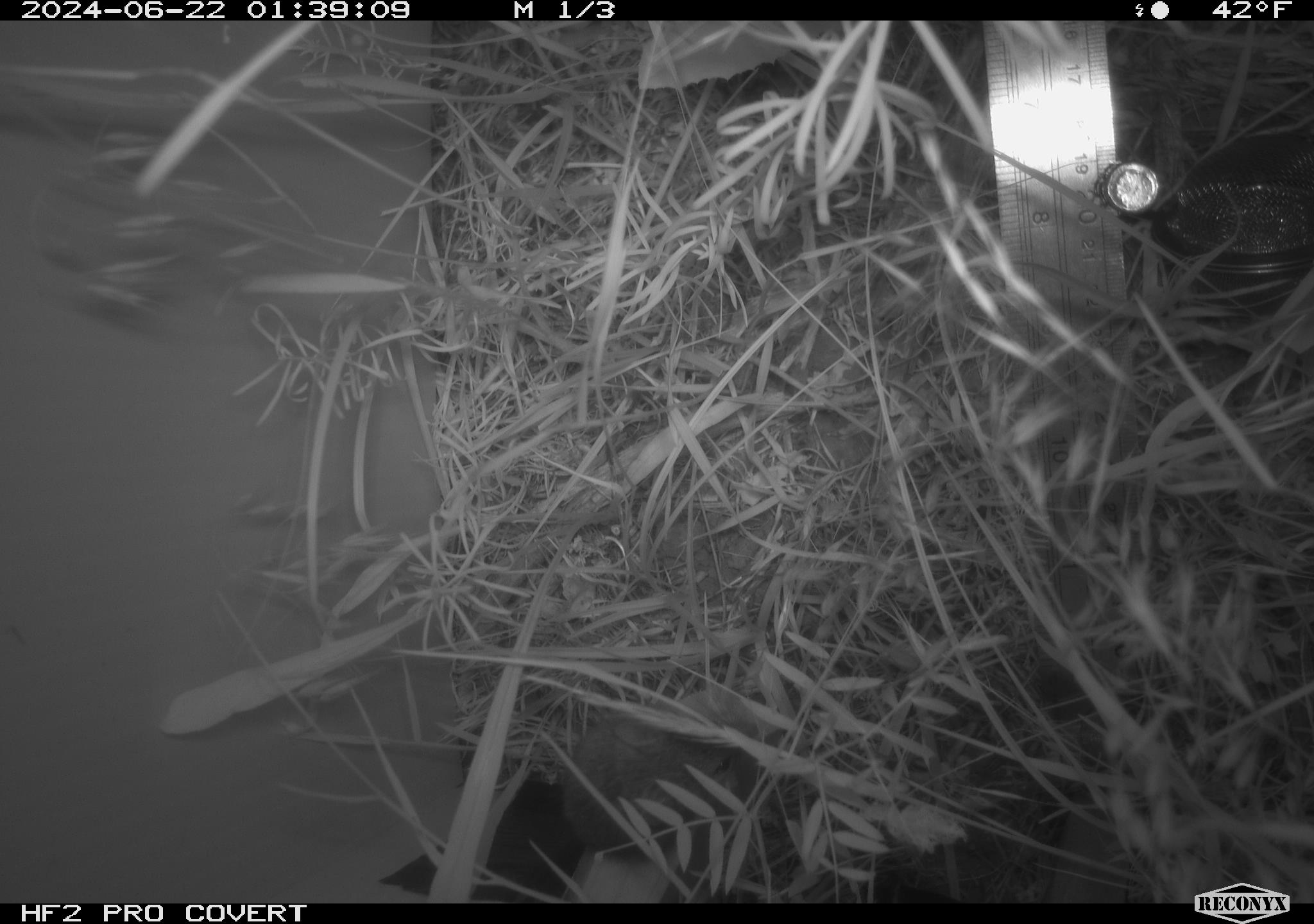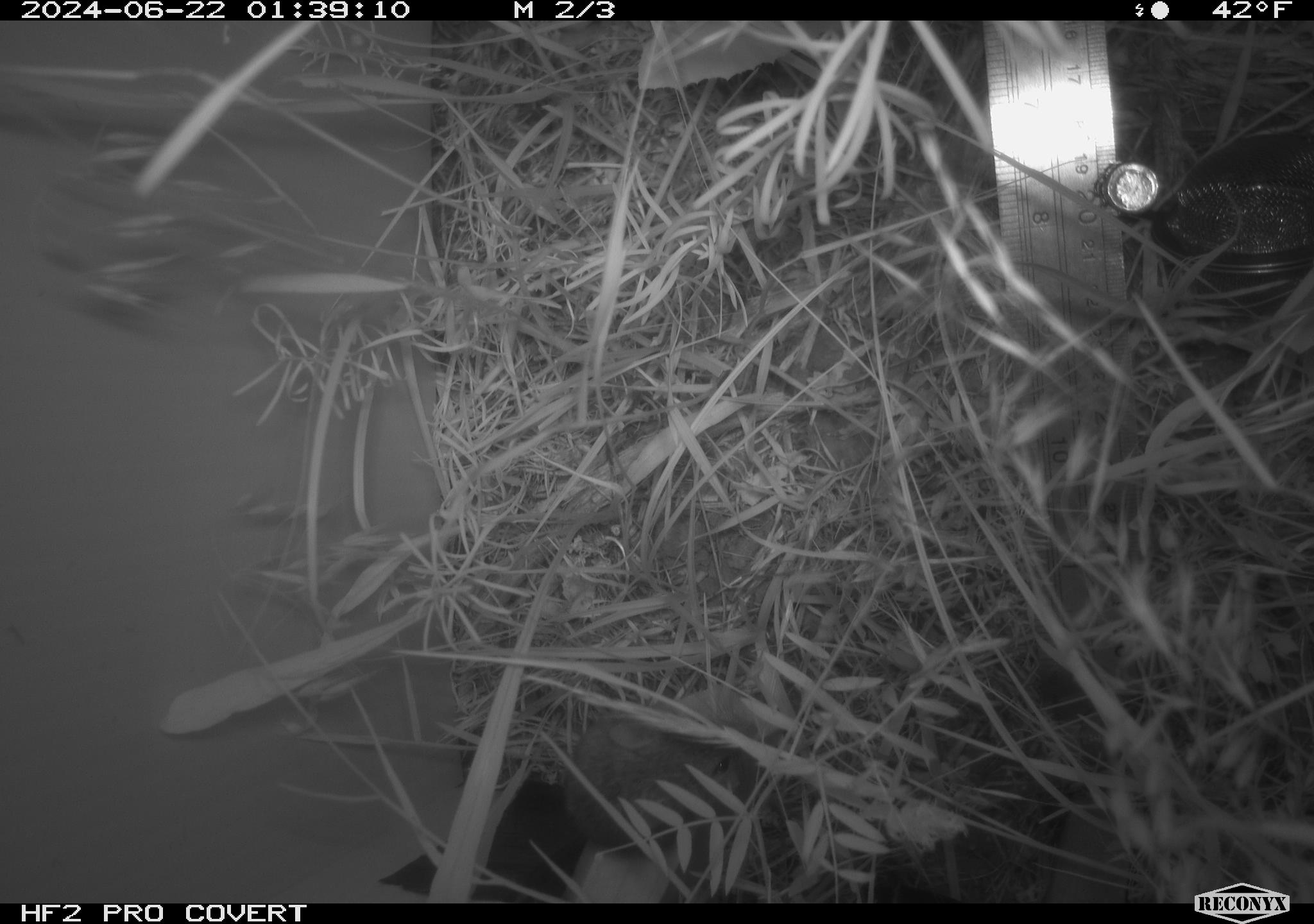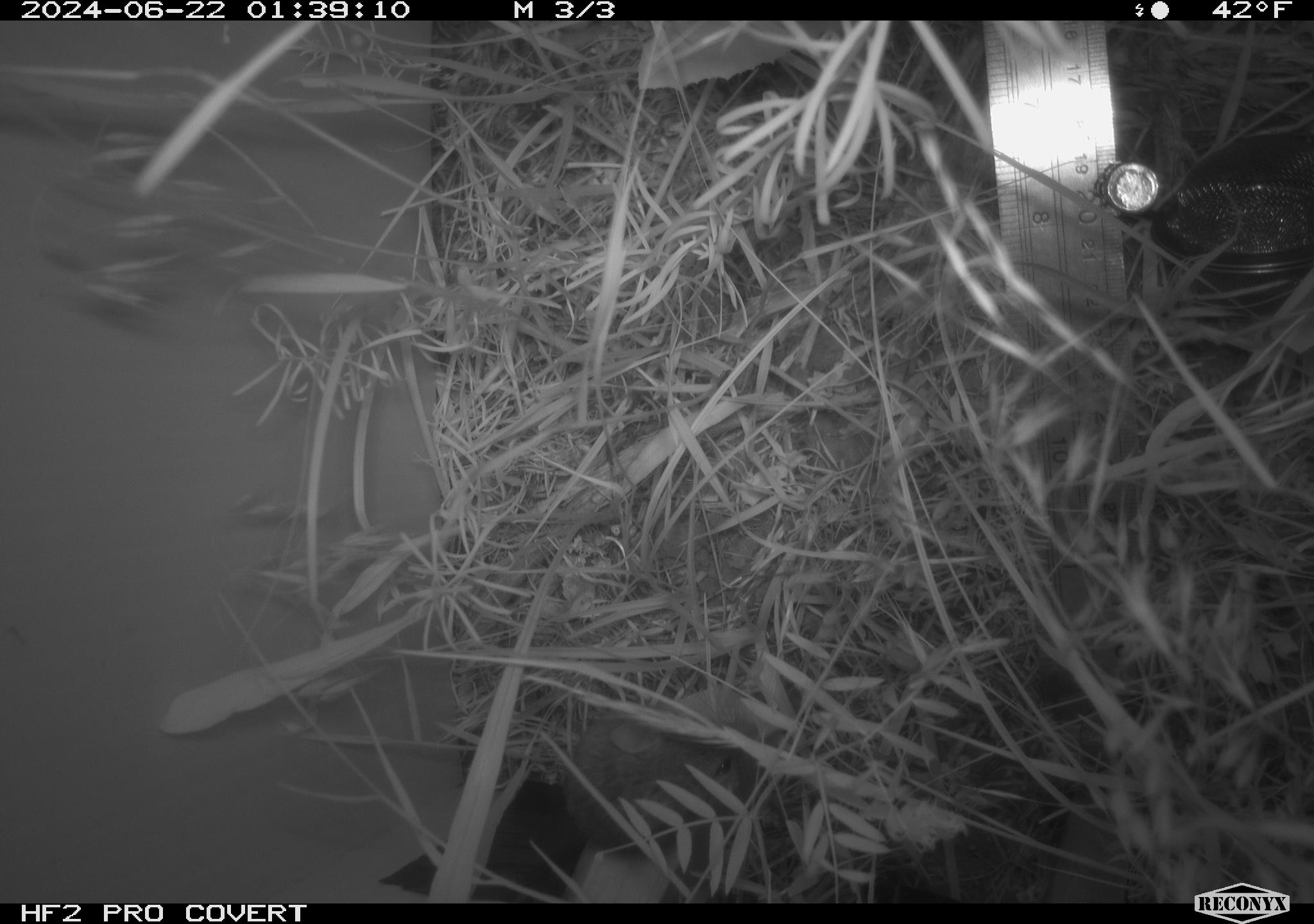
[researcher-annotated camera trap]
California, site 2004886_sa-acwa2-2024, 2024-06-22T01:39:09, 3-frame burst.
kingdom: Animalia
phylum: Chordata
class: Mammalia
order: Rodentia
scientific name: Rodentia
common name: mouse species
Mouse species (Rodentia).